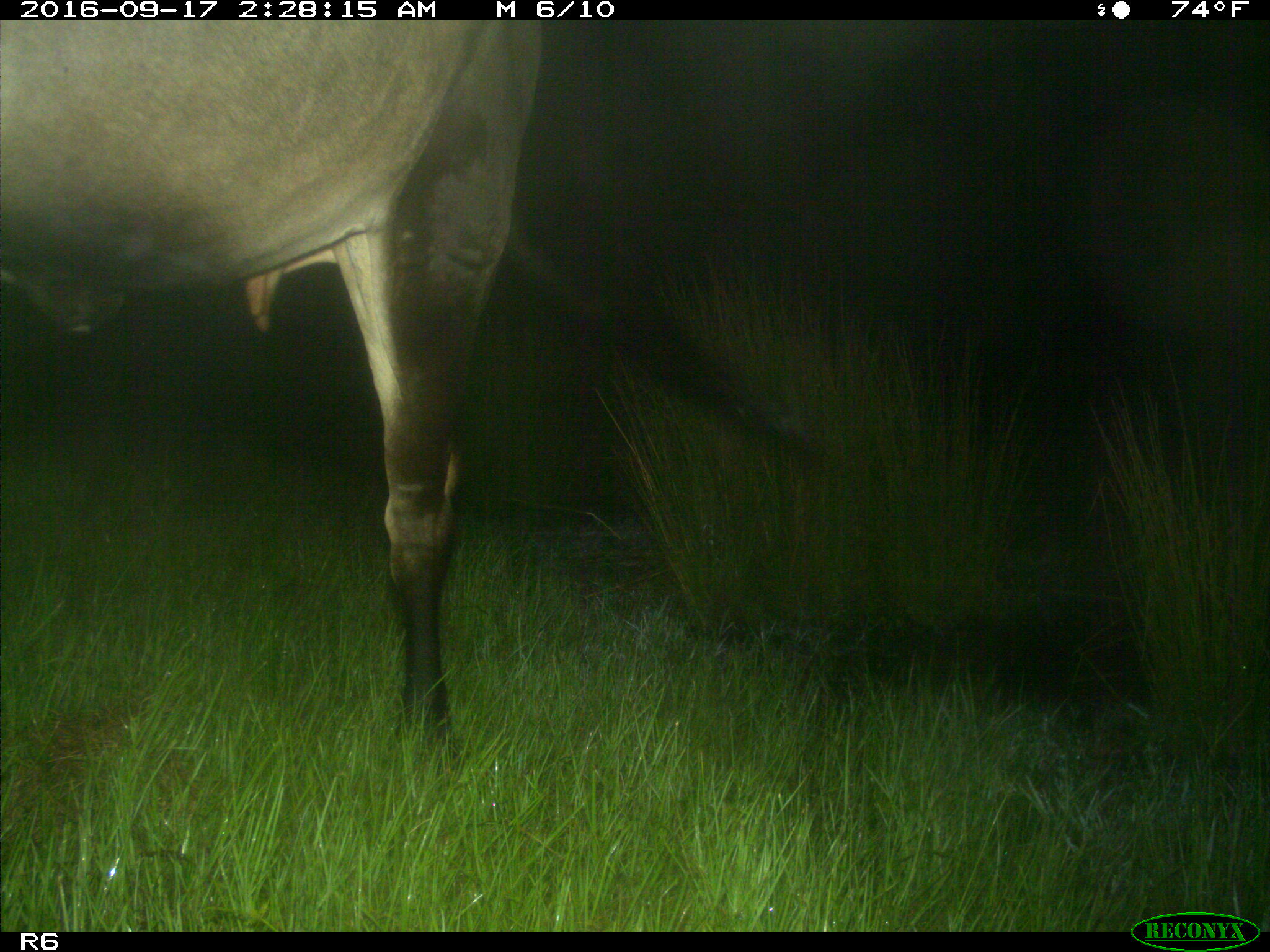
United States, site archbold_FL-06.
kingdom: Animalia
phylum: Chordata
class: Mammalia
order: Artiodactyla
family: Bovidae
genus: Bos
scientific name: Bos taurus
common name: domestic cow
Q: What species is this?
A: Bos taurus (domestic cow).